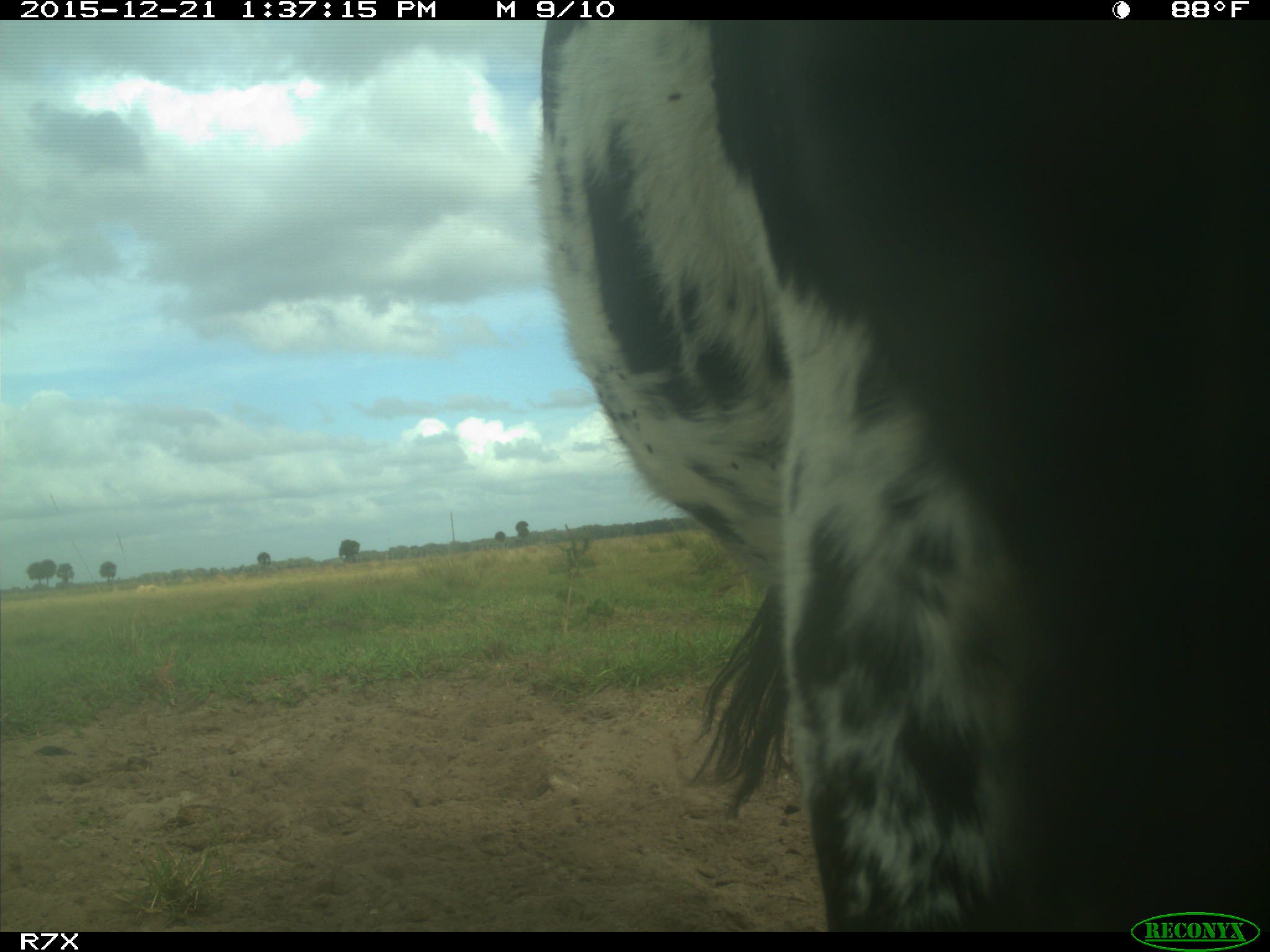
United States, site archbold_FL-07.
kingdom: Animalia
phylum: Chordata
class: Mammalia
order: Artiodactyla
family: Bovidae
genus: Bos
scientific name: Bos taurus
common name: domestic cow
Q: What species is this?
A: Bos taurus (domestic cow).